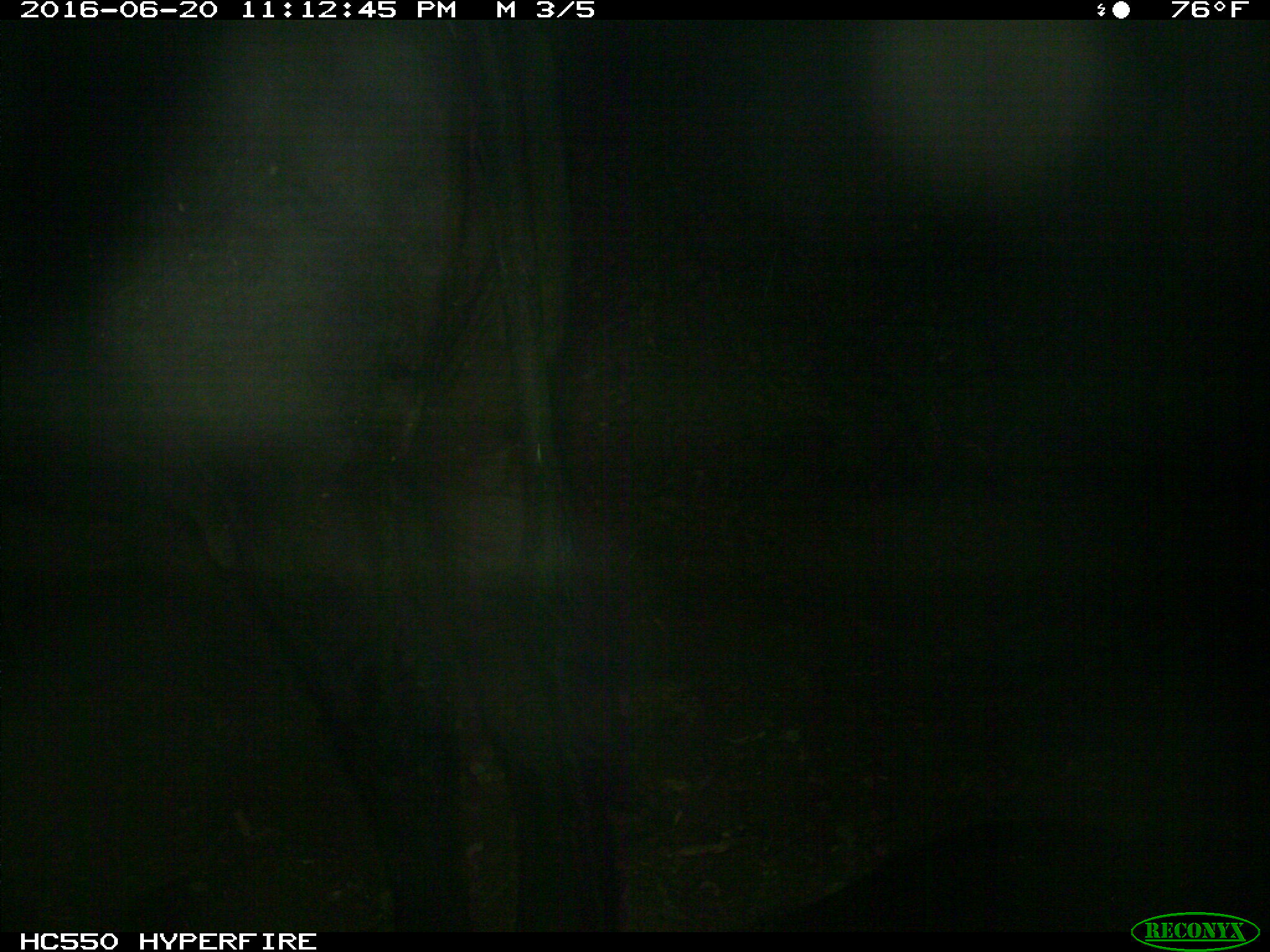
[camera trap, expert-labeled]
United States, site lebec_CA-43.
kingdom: Animalia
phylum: Chordata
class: Mammalia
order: Artiodactyla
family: Bovidae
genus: Bos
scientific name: Bos taurus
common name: domestic cow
Bos taurus (domestic cow).